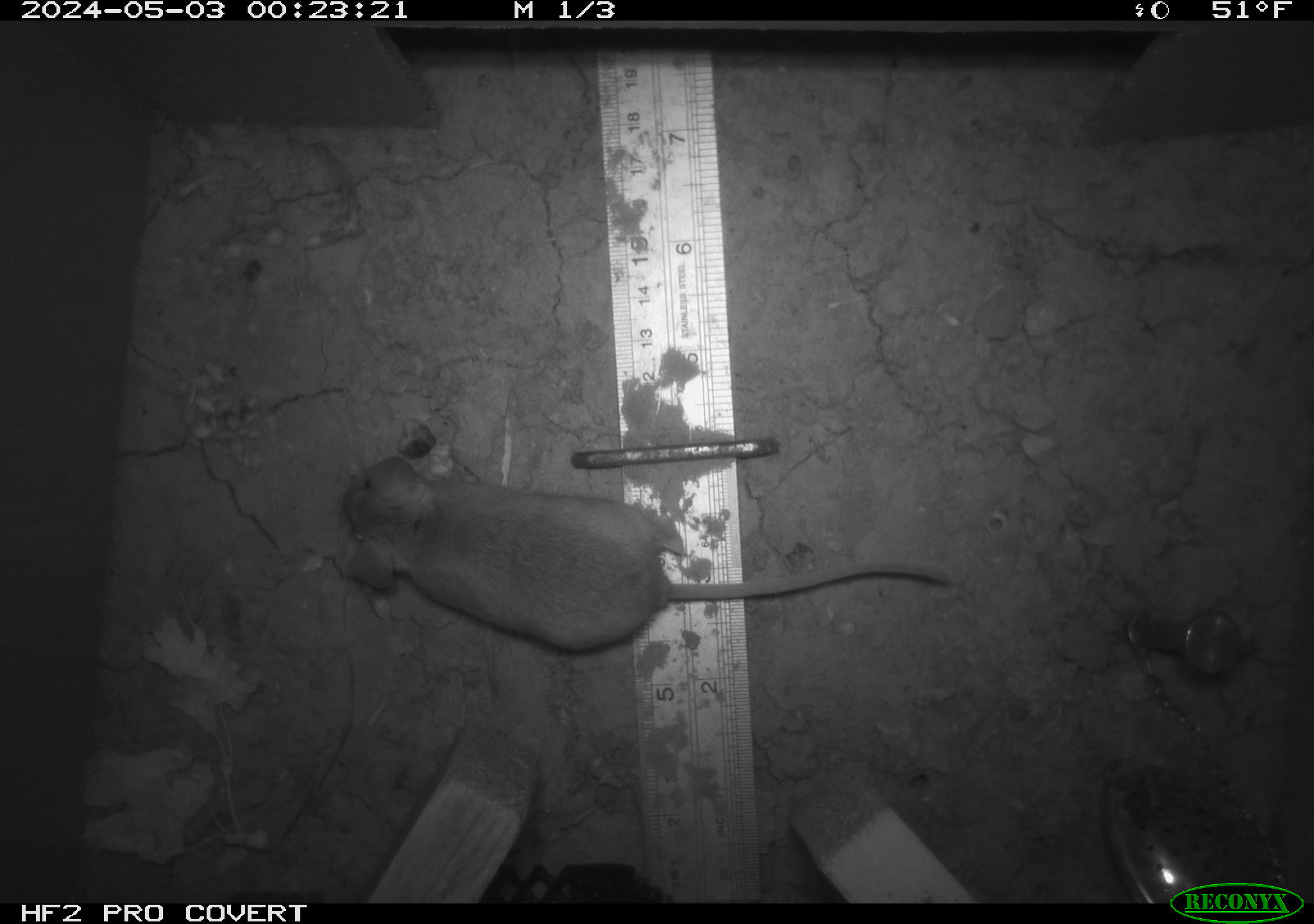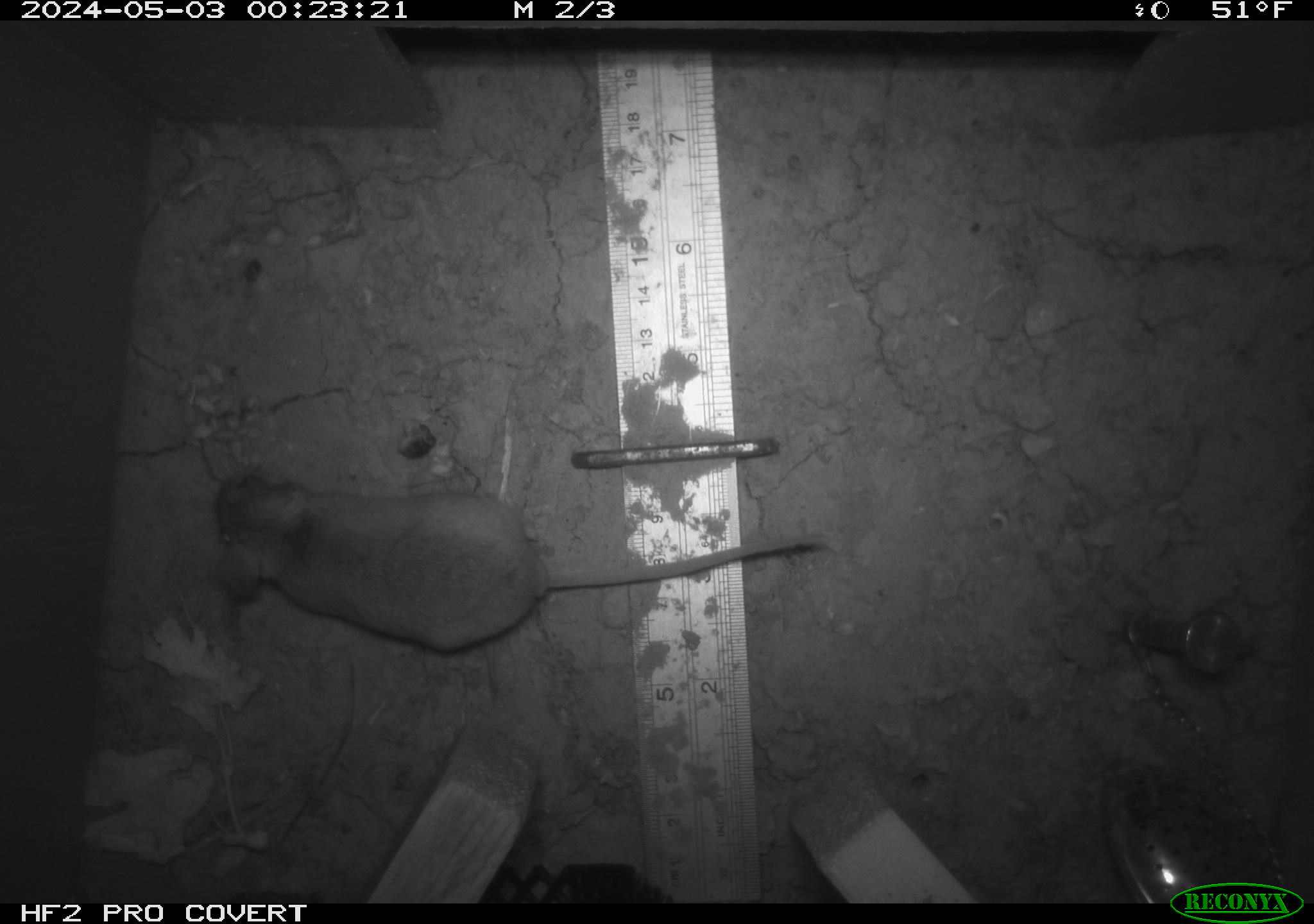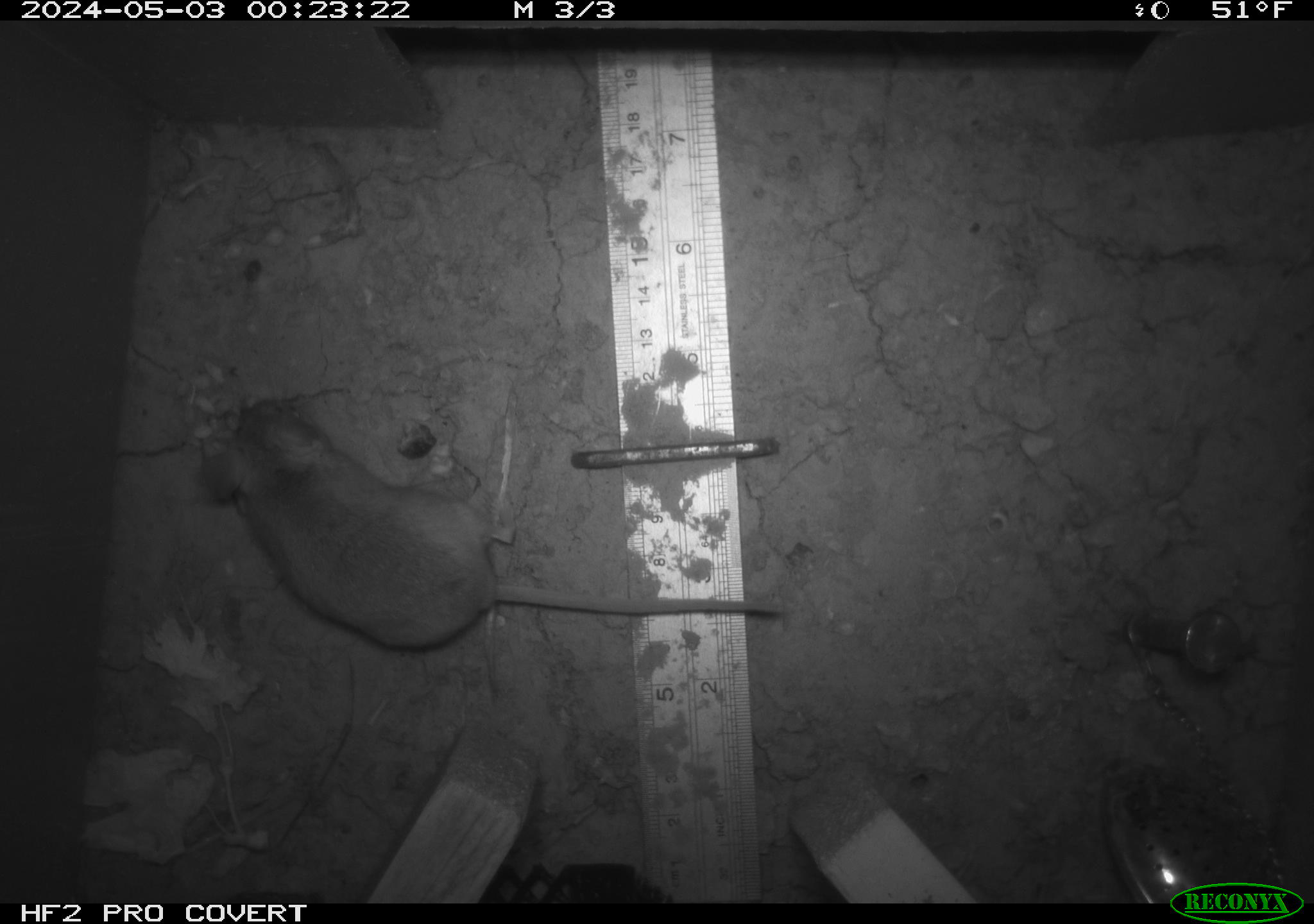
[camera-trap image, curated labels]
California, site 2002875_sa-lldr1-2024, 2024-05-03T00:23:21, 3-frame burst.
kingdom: Animalia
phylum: Chordata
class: Mammalia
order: Rodentia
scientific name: Rodentia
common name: rodent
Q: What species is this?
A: Rodent (Rodentia).